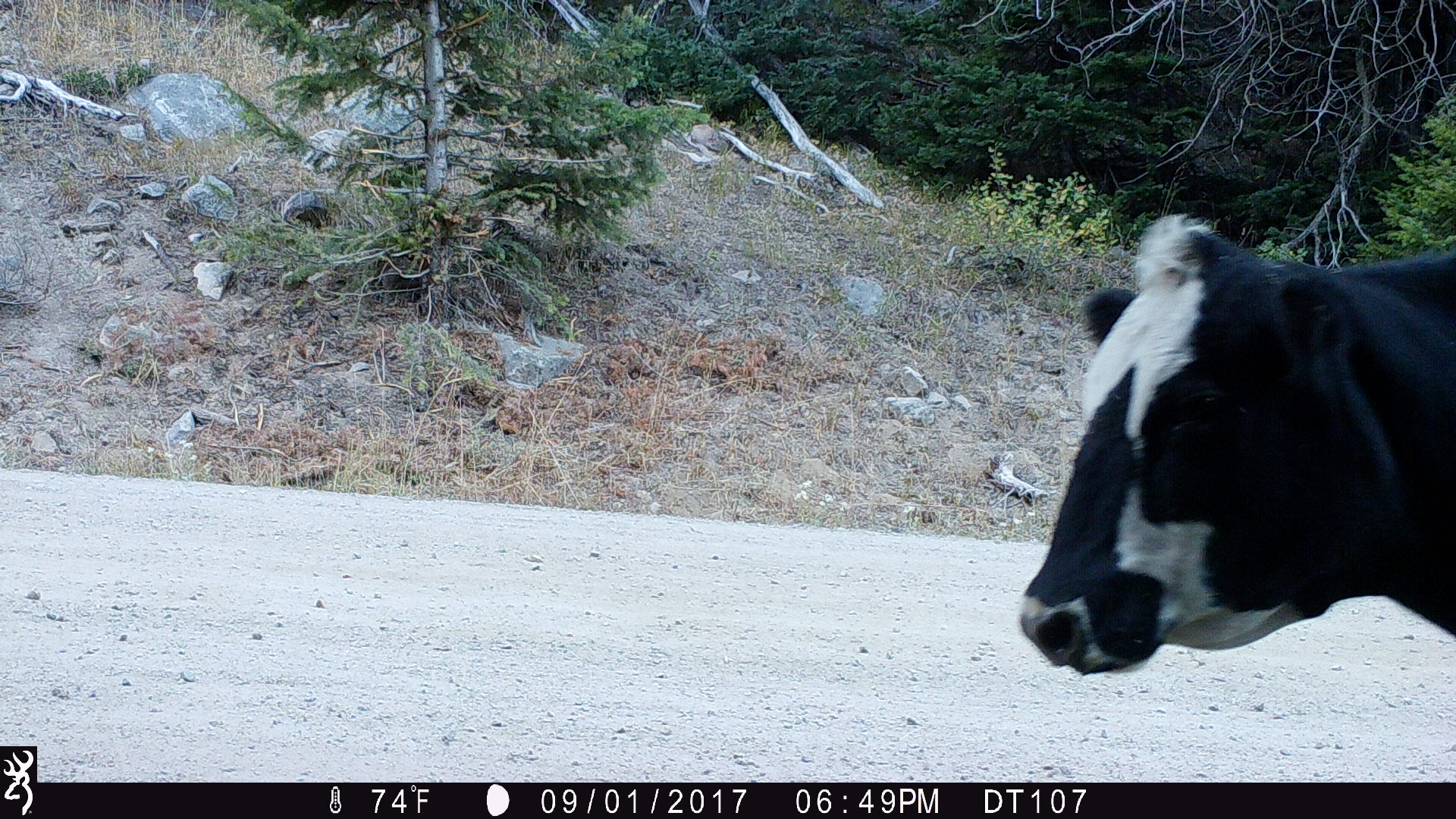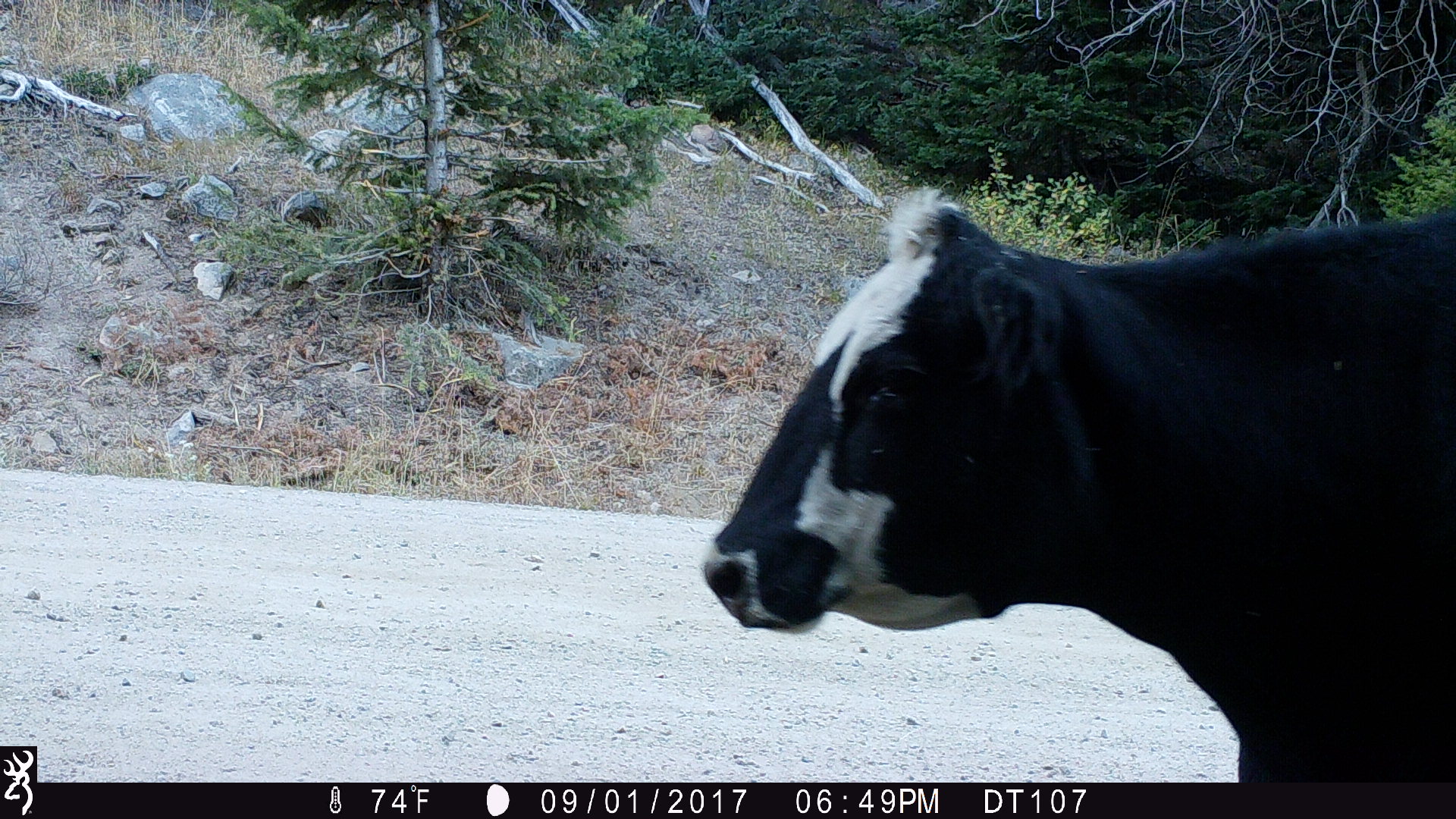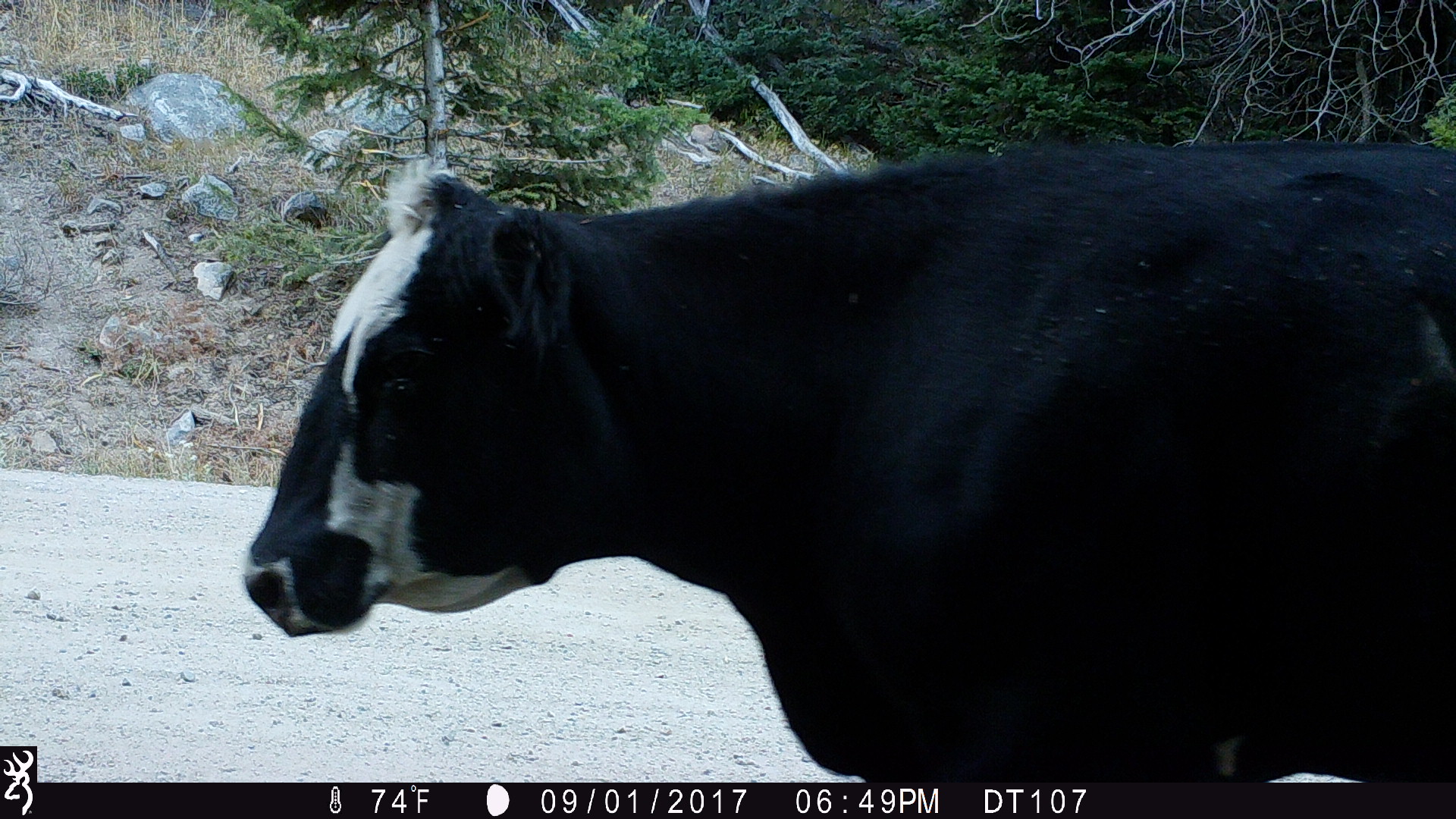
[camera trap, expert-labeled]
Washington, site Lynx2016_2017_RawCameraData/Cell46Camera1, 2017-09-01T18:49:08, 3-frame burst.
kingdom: Animalia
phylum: Chordata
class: Mammalia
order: Artiodactyla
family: Bovidae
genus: Bos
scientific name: Bos taurus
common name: domestic cattle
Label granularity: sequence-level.